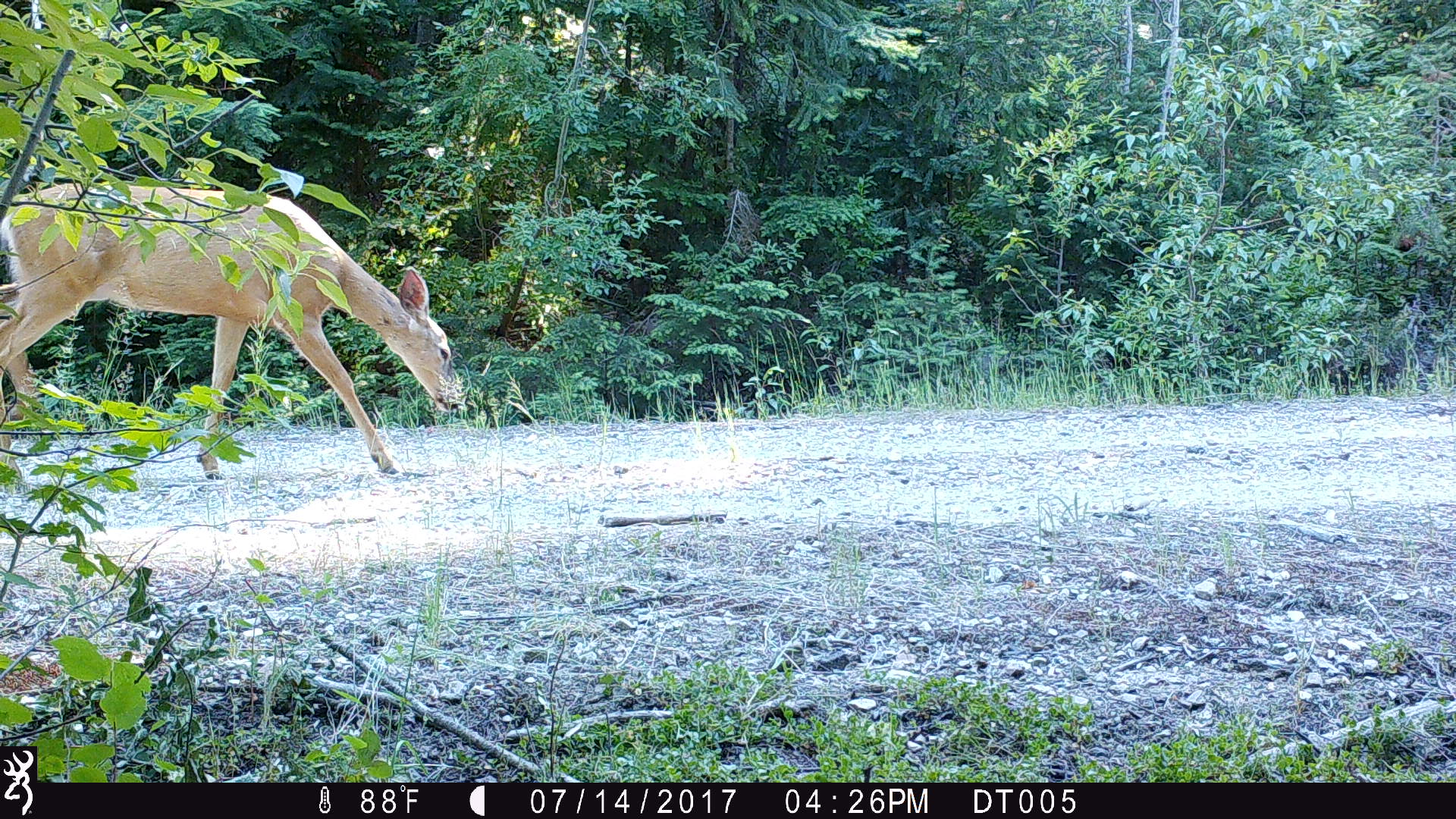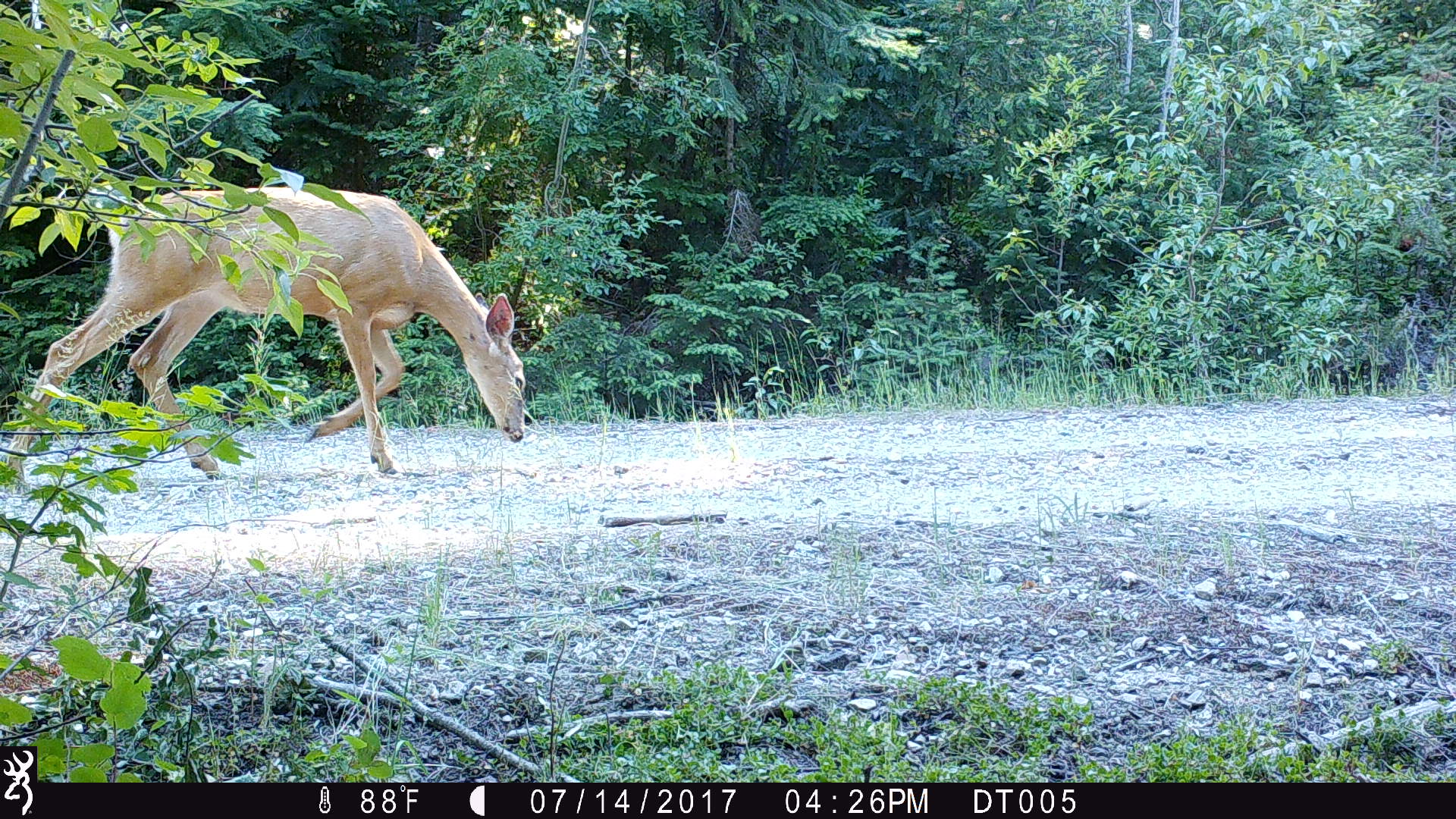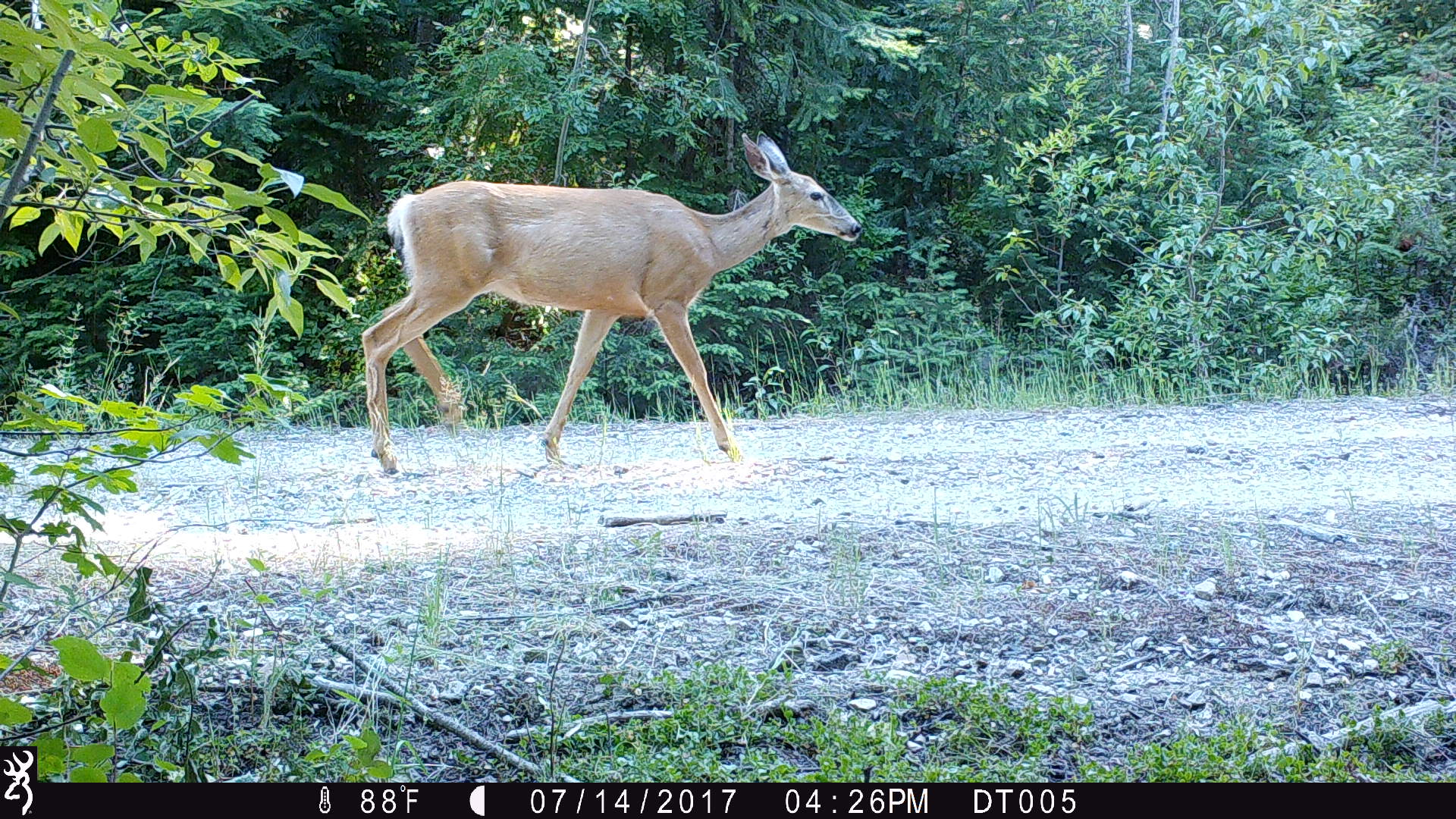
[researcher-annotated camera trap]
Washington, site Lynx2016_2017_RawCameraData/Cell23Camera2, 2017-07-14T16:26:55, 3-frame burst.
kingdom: Animalia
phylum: Chordata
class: Mammalia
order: Artiodactyla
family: Cervidae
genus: Odocoileus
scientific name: Odocoileus hemionus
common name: mule deer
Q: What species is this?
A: Odocoileus hemionus (mule deer).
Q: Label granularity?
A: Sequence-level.